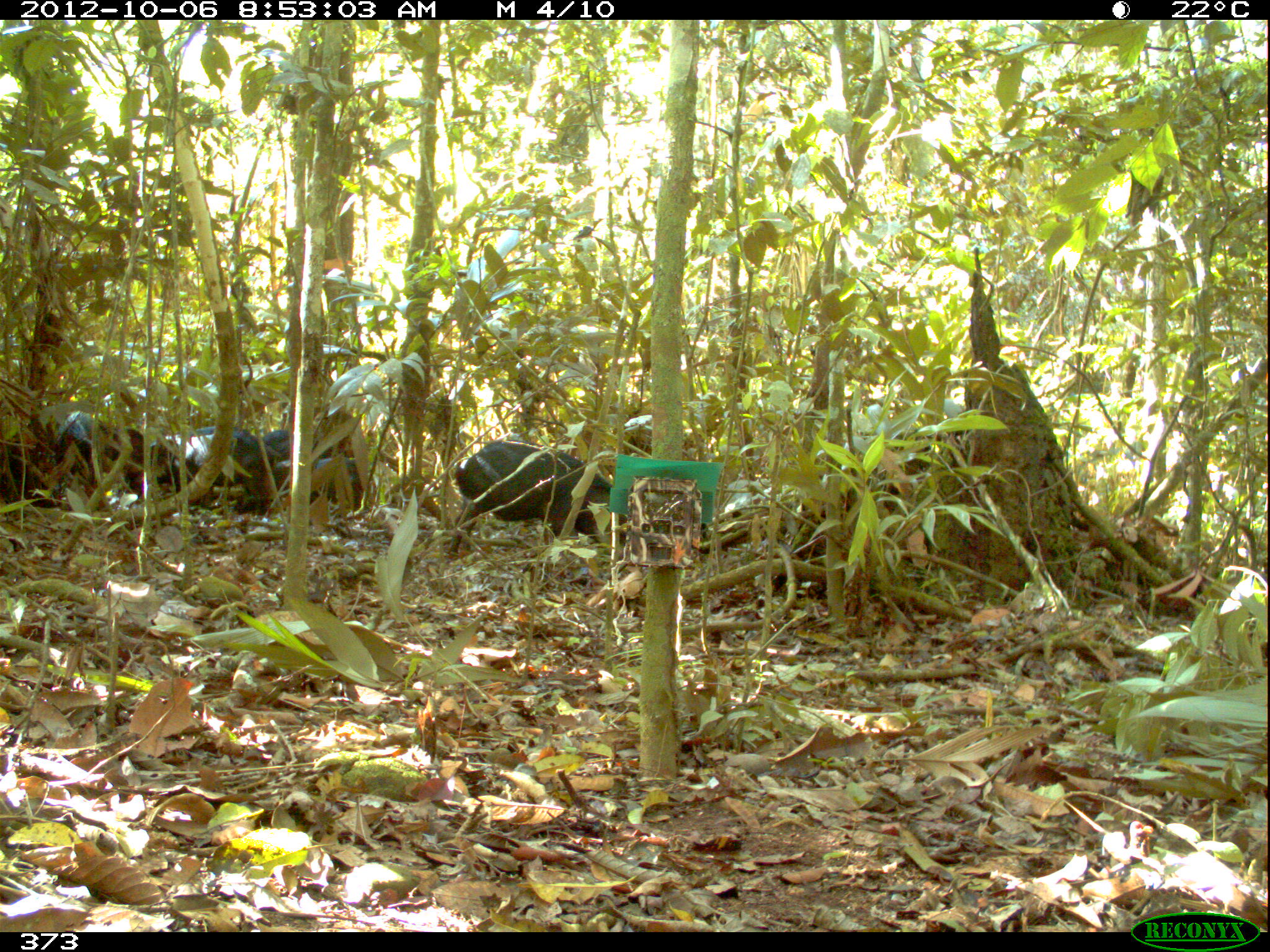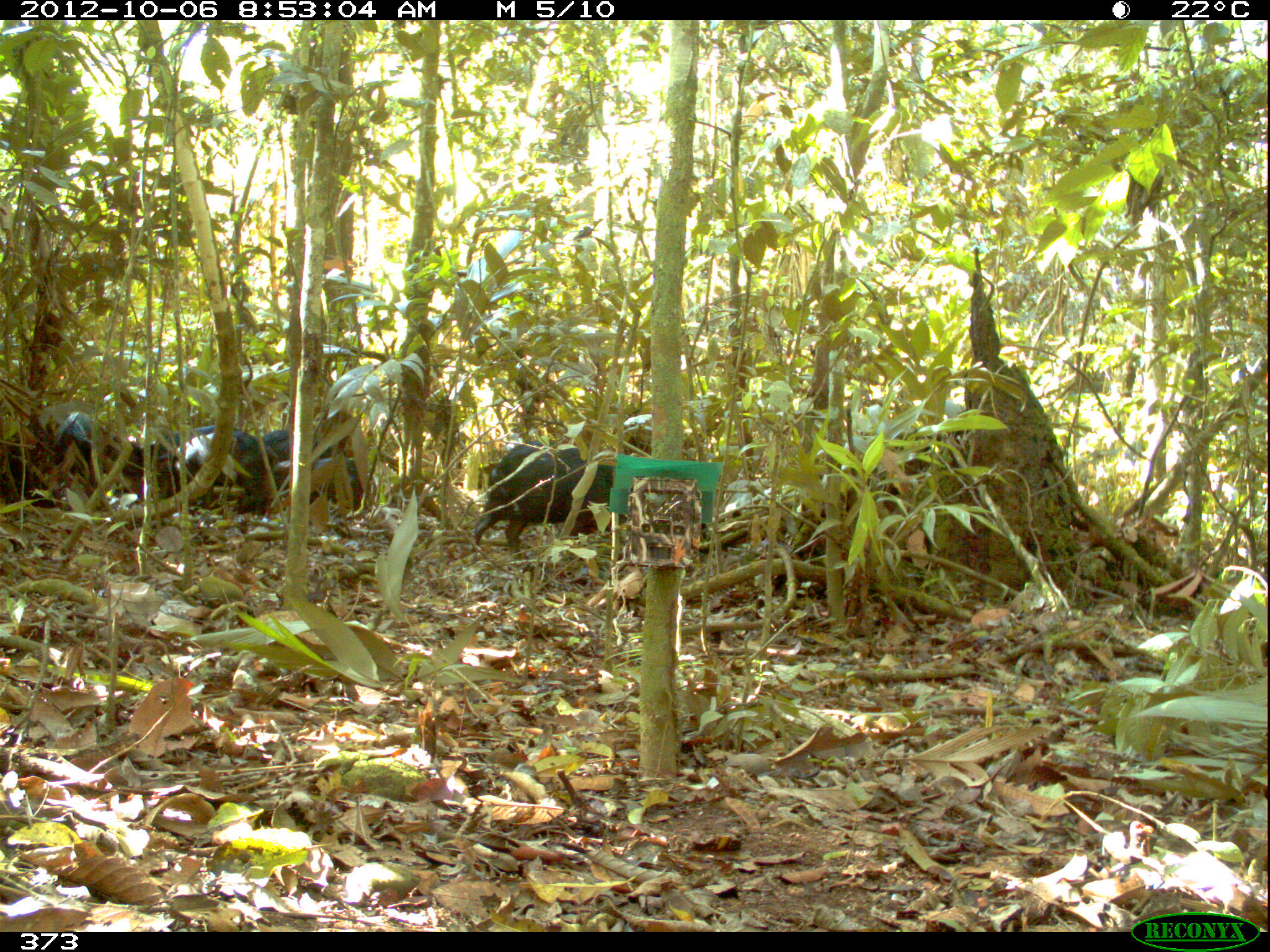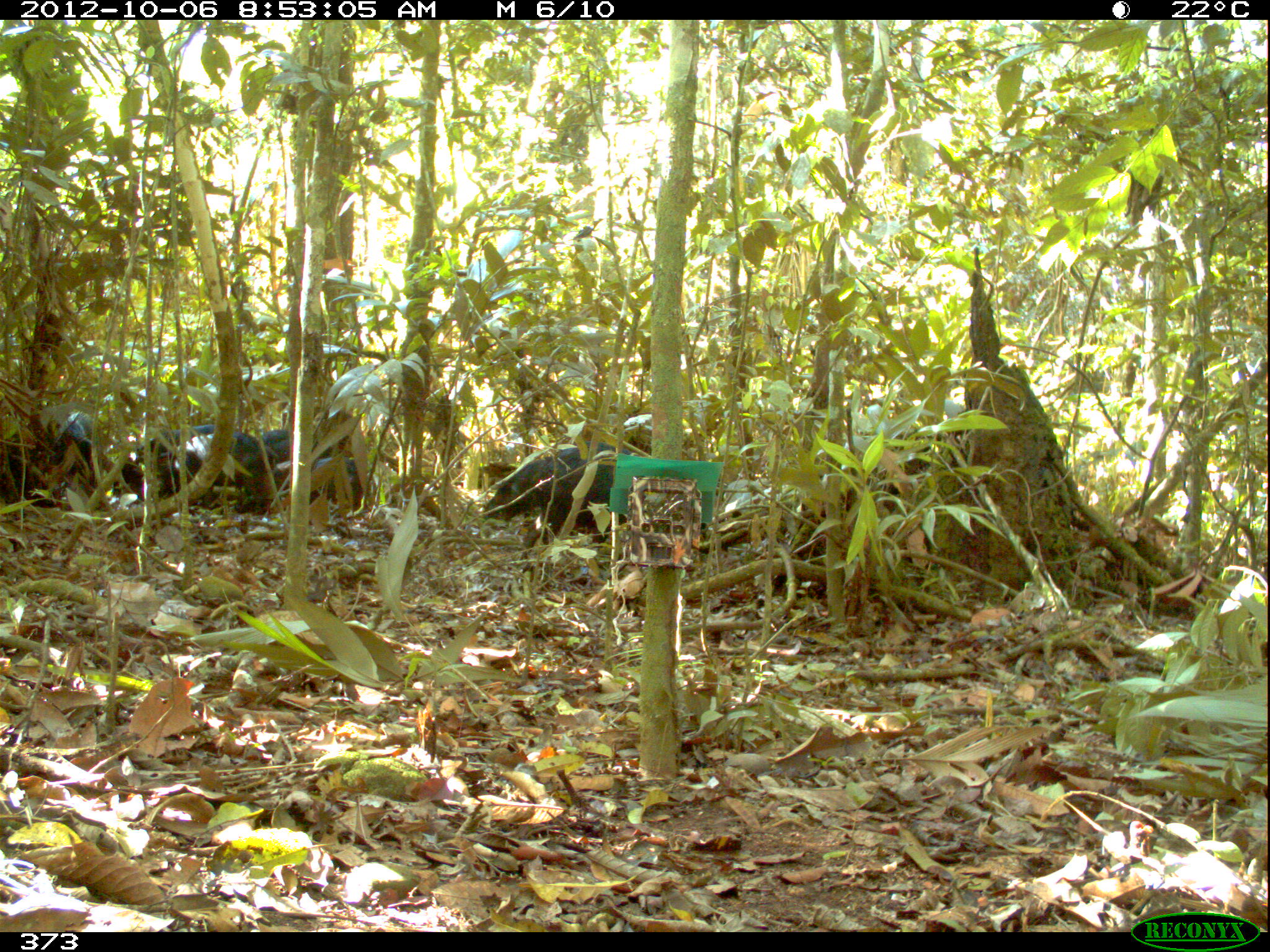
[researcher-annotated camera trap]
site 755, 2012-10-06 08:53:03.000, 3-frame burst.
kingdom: Animalia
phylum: Chordata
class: Mammalia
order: Artiodactyla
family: Tayassuidae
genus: Tayassu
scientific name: Tayassu pecari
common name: white-lipped peccary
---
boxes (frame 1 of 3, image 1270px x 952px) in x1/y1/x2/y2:
tayassu pecari: 444/438/632/560; 7/404/169/510; 148/424/277/512; 260/453/362/509; 260/428/293/460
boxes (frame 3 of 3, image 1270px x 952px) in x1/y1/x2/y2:
tayassu pecari: 479/439/636/547; 107/422/277/512; 0/408/109/504; 270/454/365/509; 273/439/355/457; 261/425/295/442